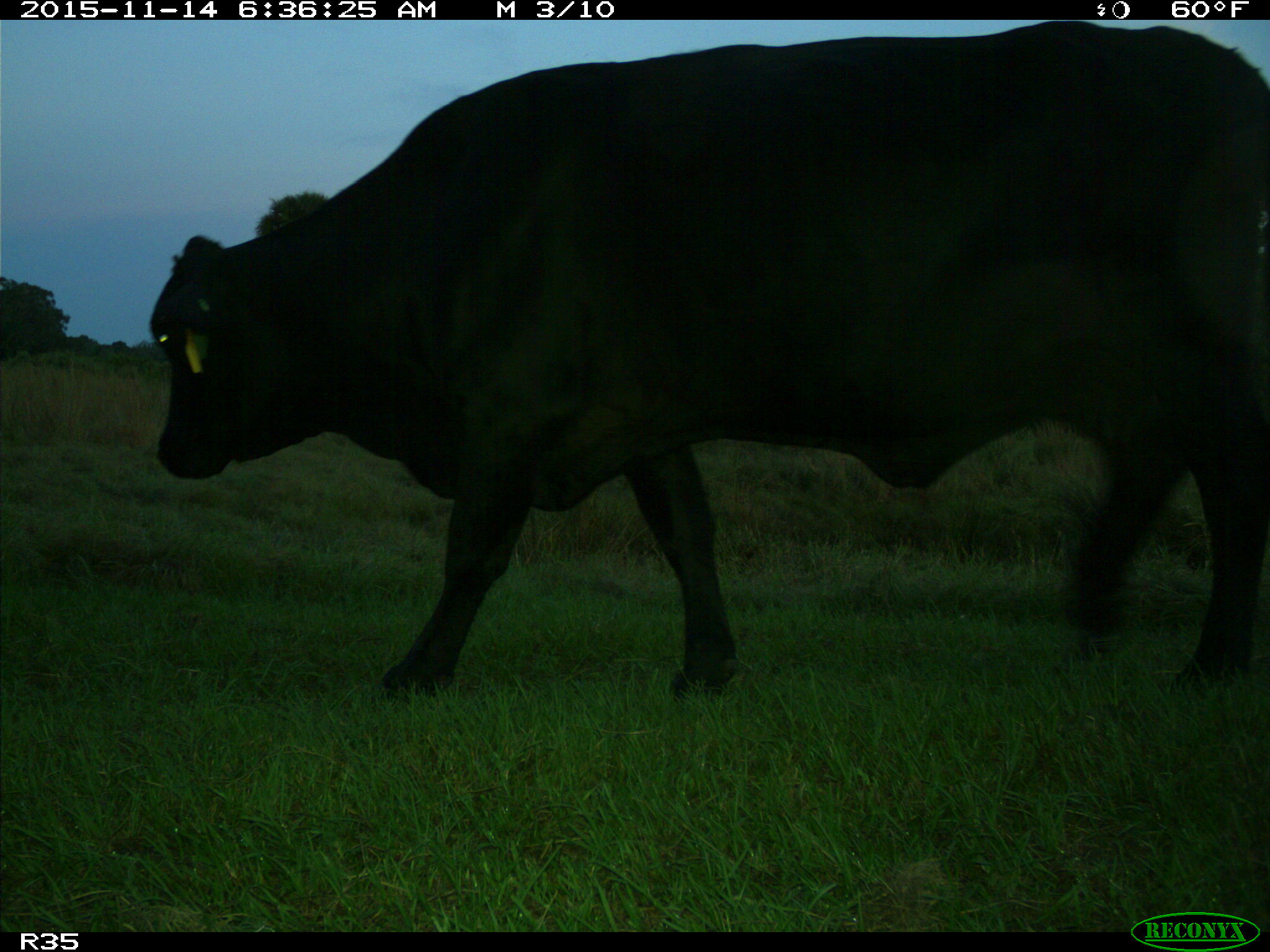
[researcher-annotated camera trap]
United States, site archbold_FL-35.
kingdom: Animalia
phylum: Chordata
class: Mammalia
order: Artiodactyla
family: Bovidae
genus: Bos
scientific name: Bos taurus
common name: domestic cow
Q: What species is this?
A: Bos taurus (domestic cow).